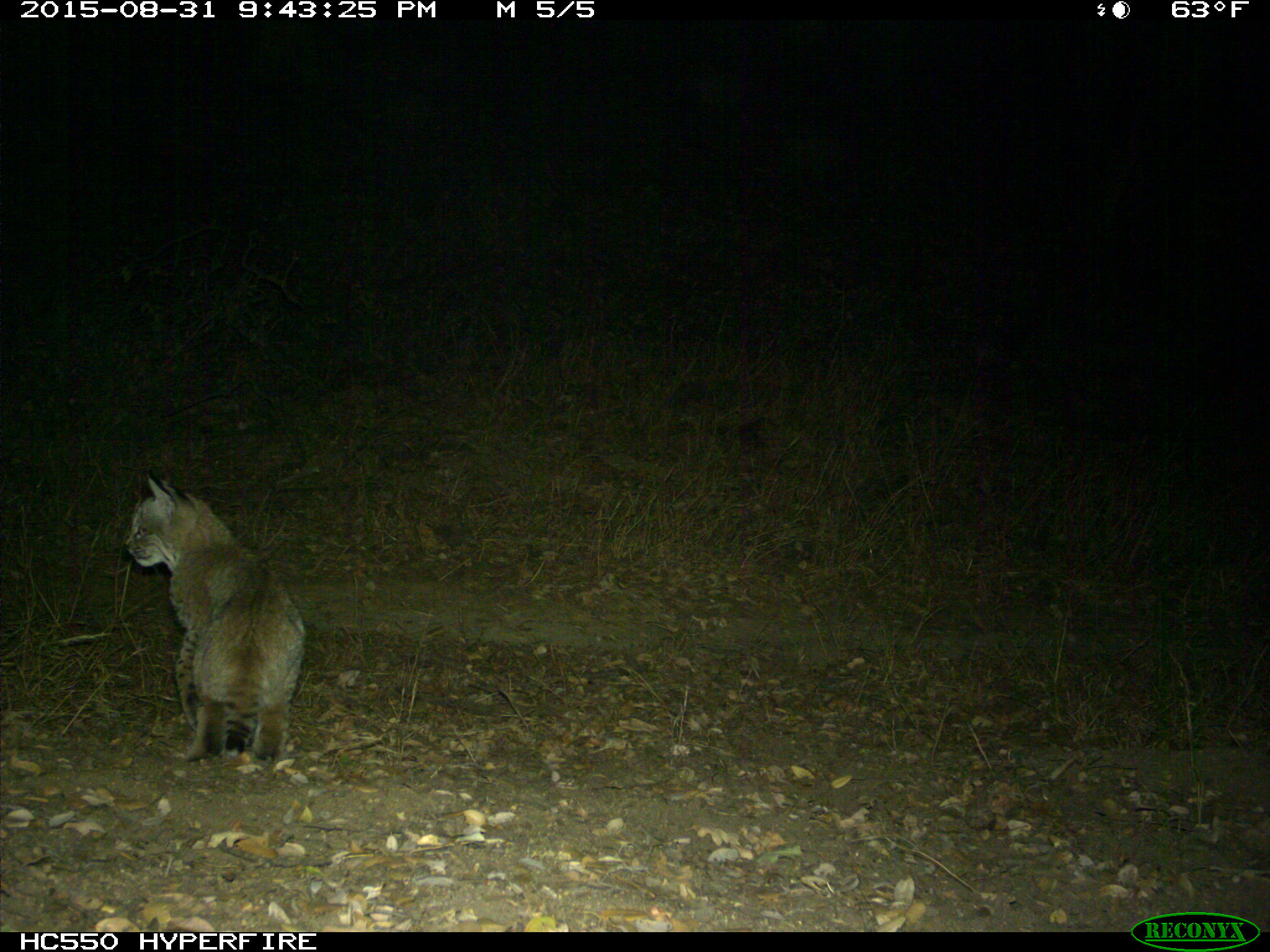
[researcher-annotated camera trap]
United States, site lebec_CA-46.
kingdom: Animalia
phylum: Chordata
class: Mammalia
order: Carnivora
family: Felidae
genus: Lynx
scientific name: Lynx rufus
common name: bobcat